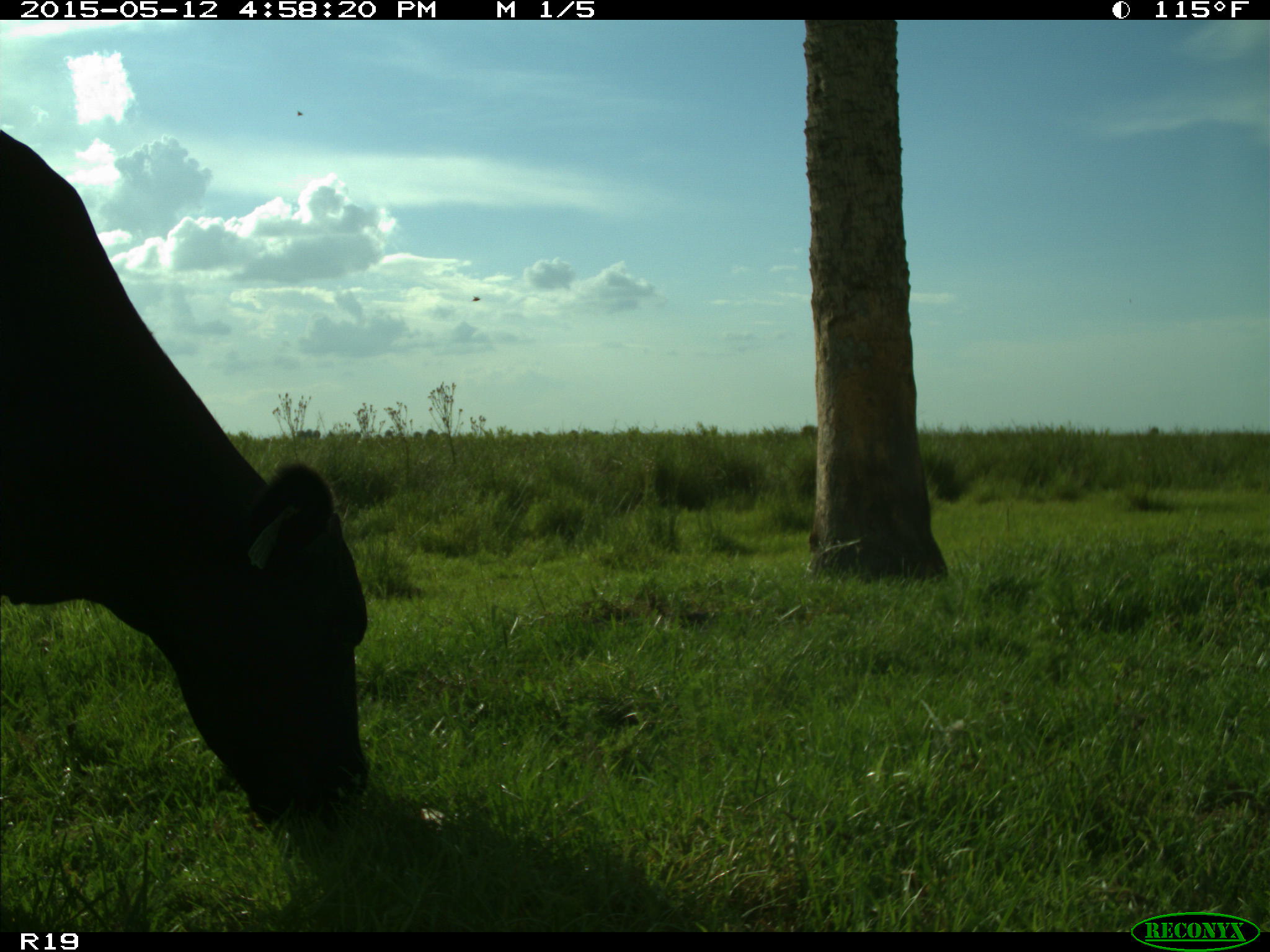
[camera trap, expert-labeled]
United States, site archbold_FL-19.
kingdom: Animalia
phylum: Chordata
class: Mammalia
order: Artiodactyla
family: Bovidae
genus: Bos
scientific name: Bos taurus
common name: domestic cow